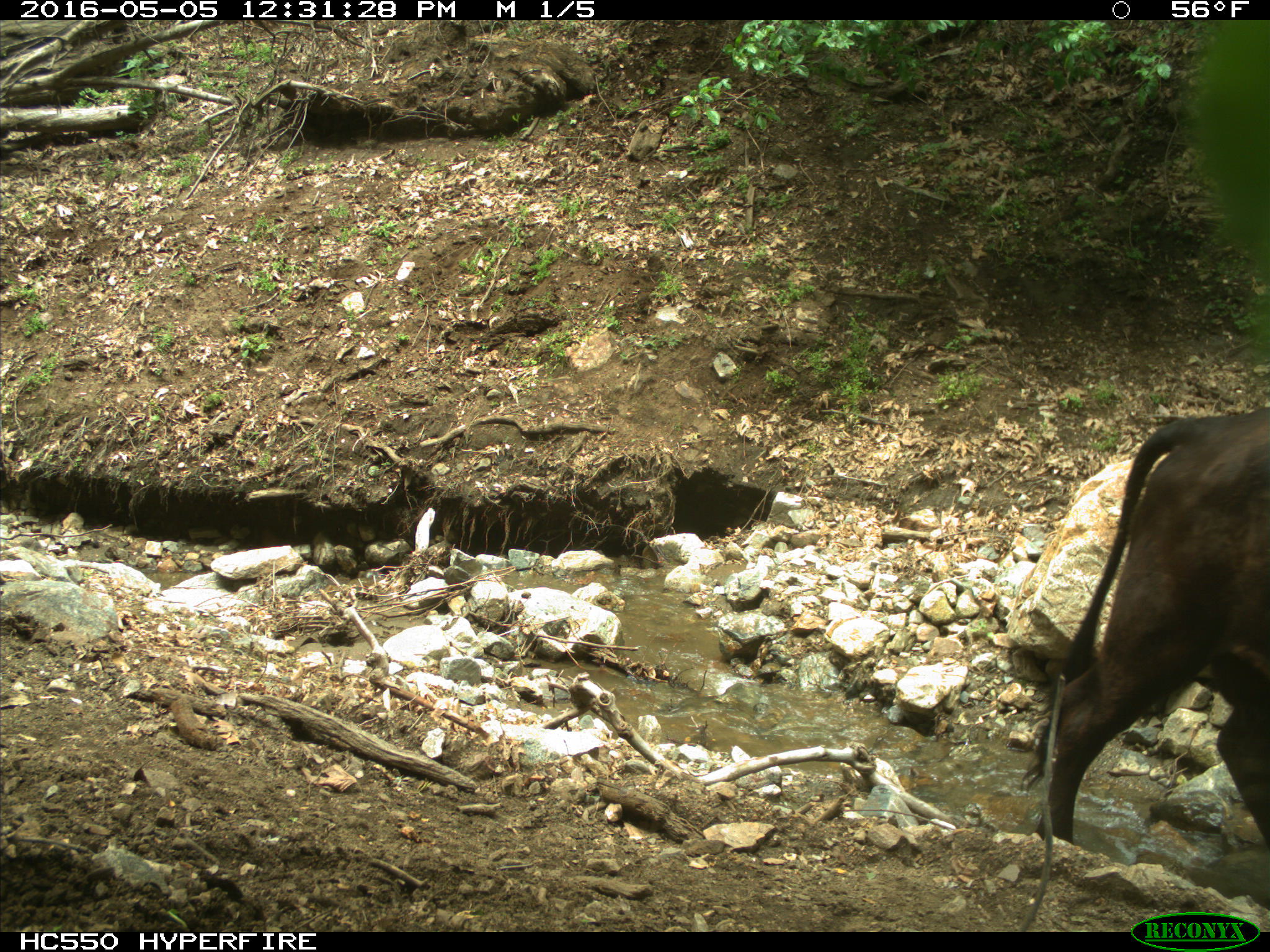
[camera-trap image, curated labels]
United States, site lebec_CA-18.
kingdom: Animalia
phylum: Chordata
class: Mammalia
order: Artiodactyla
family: Bovidae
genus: Bos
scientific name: Bos taurus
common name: domestic cow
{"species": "Bos taurus (domestic cow)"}